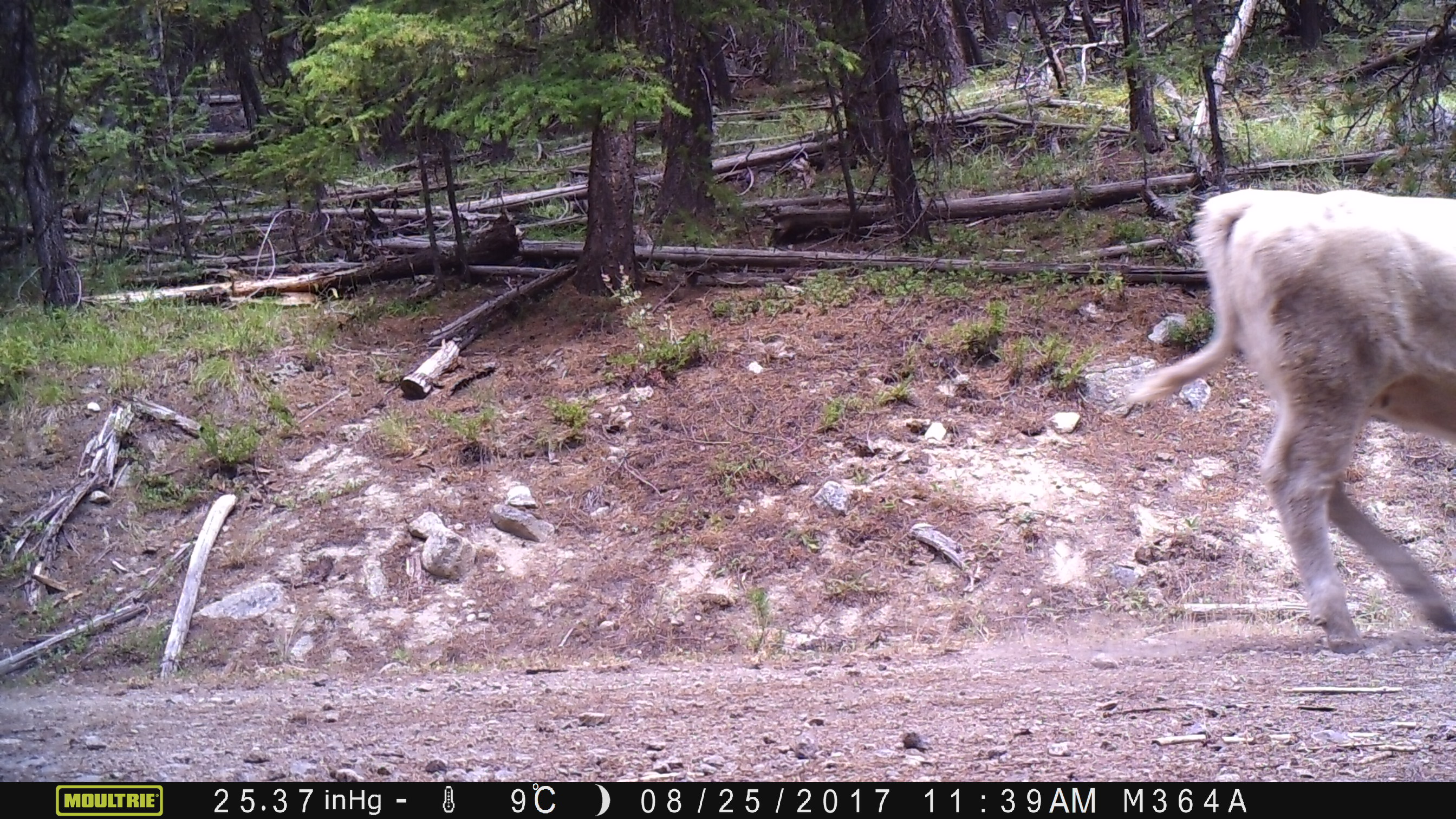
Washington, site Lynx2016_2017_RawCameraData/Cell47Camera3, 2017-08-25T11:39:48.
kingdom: Animalia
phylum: Chordata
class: Mammalia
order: Artiodactyla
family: Bovidae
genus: Bos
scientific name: Bos taurus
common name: domestic cattle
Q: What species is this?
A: Domestic cattle (Bos taurus).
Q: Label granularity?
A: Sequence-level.